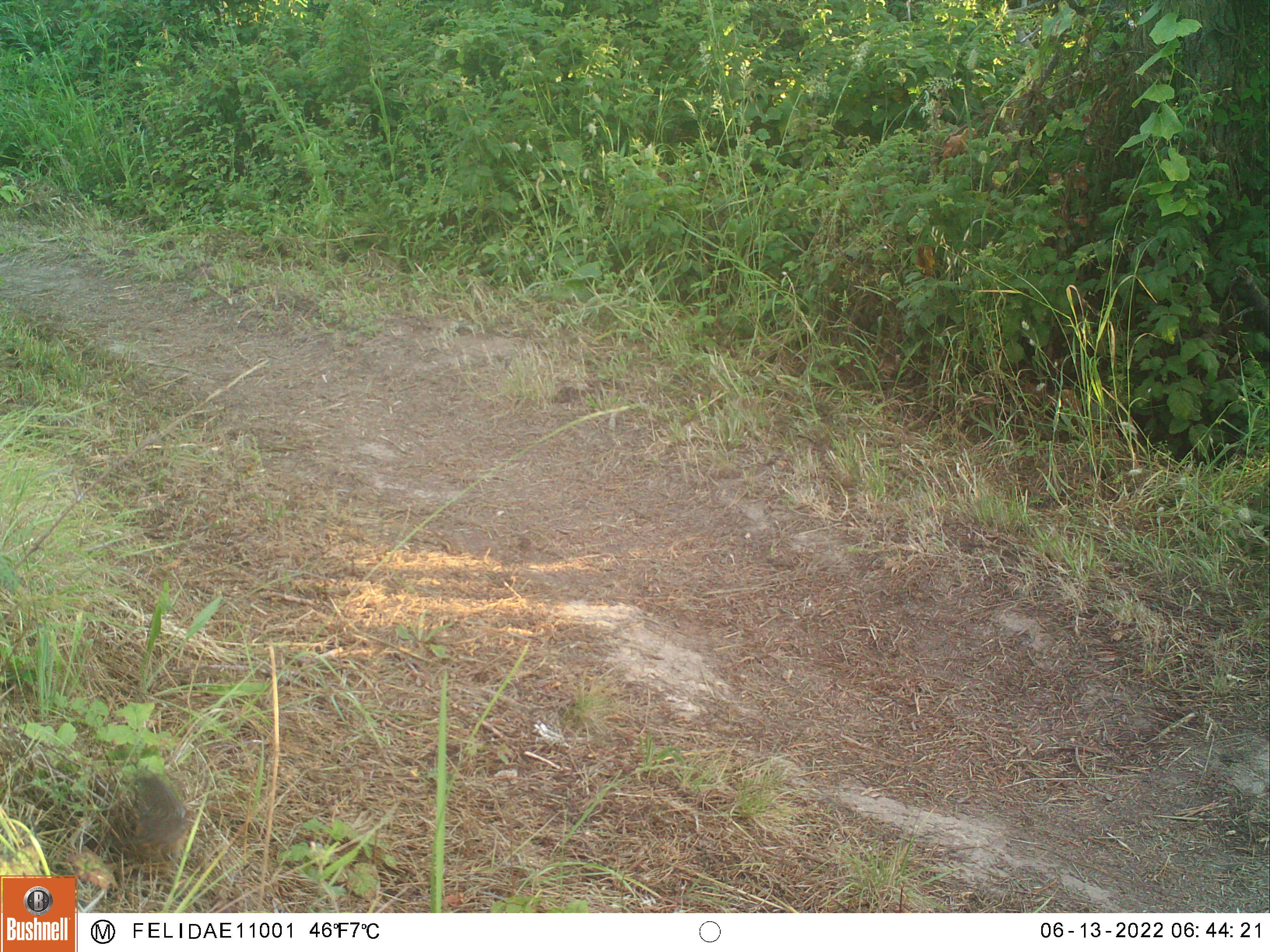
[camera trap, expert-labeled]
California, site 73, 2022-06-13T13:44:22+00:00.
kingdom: Animalia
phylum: Chordata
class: Aves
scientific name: Aves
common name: bird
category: unknown bird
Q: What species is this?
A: Unknown bird (bird) (Aves).